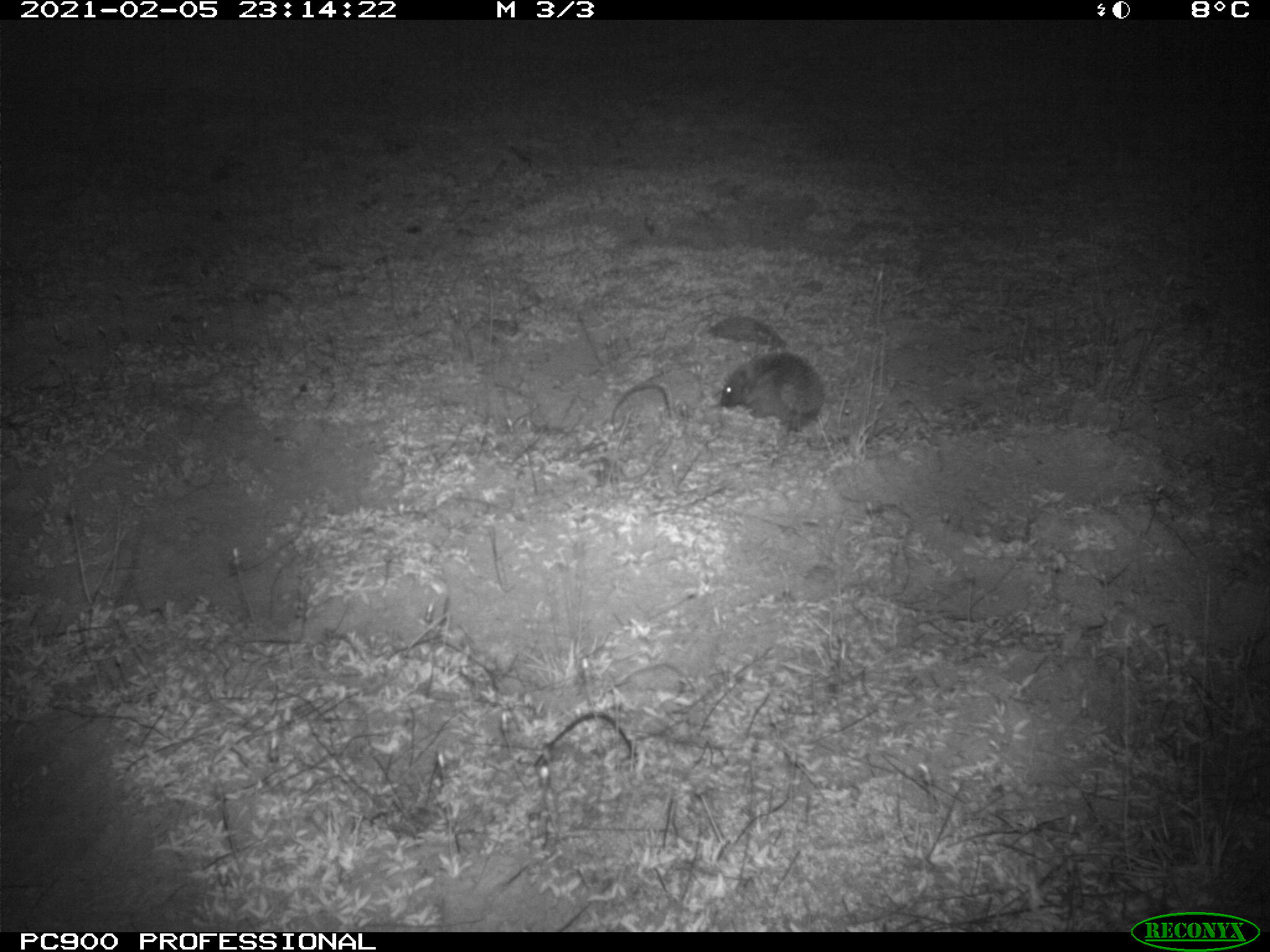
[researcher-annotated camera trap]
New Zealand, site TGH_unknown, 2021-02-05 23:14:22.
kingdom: Animalia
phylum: Chordata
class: Mammalia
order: Eulipotyphla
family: Erinaceidae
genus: Erinaceus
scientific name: Erinaceus europaeus europaeus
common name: european hedgehog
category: hedgehog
Hedgehog (european hedgehog) (Erinaceus europaeus europaeus).